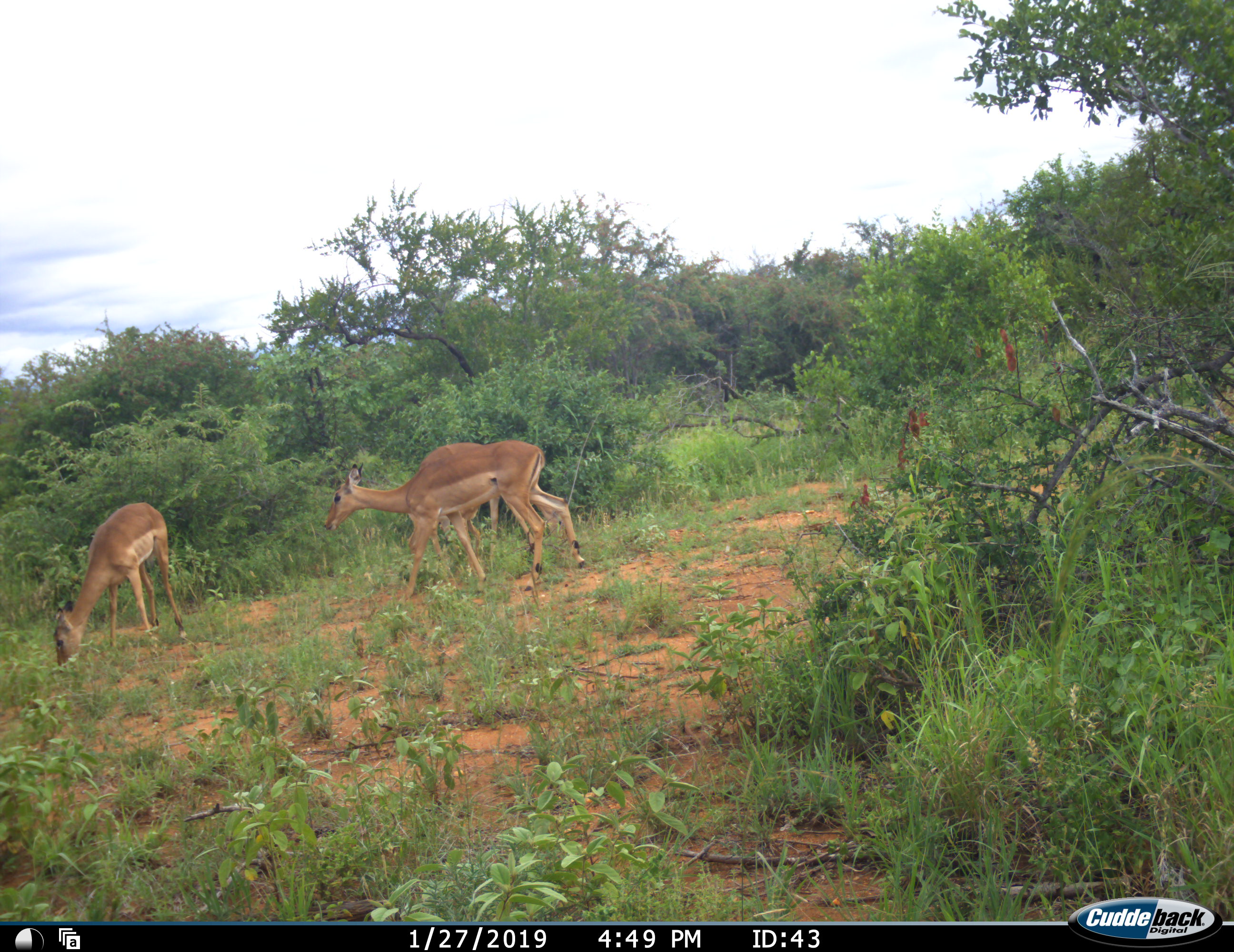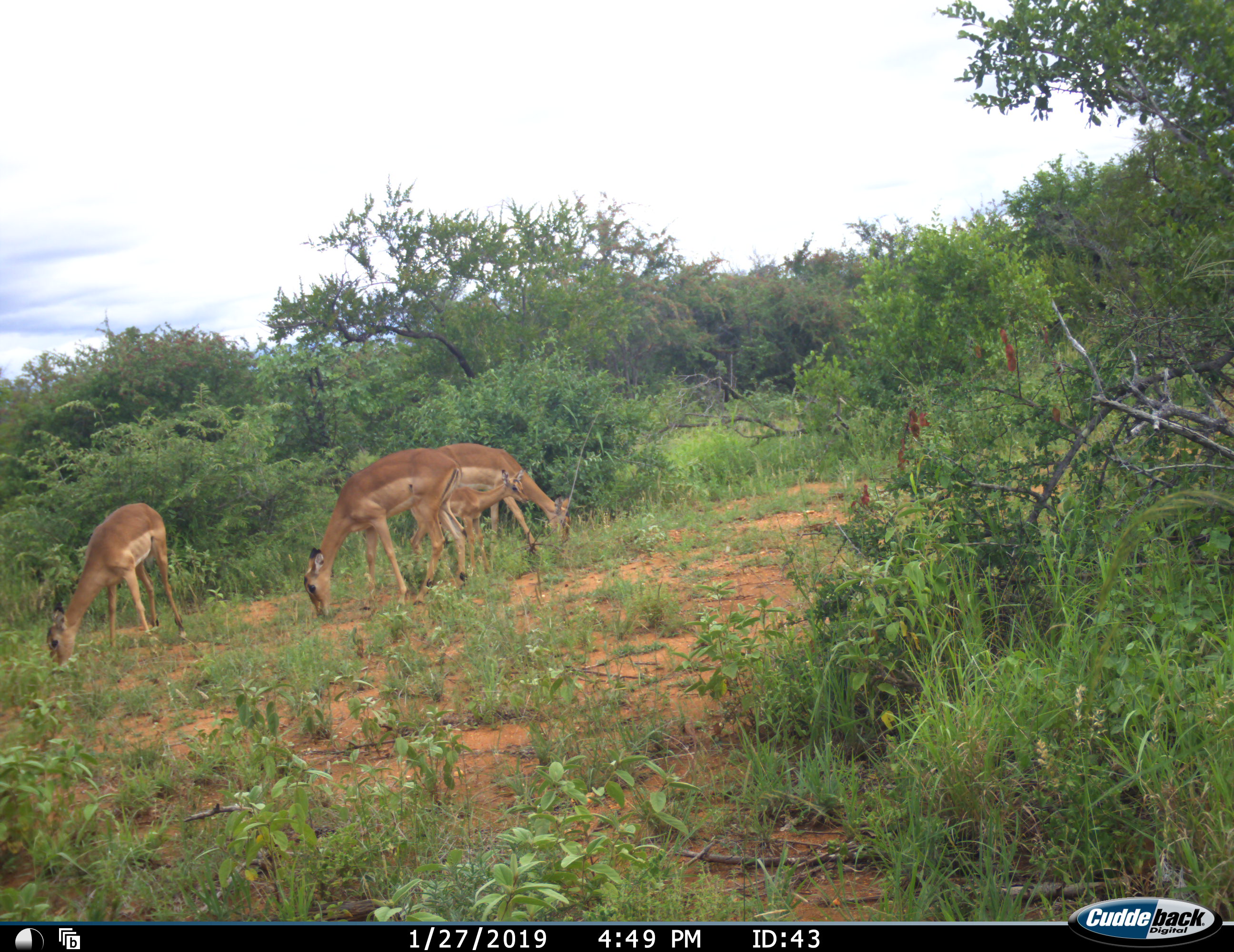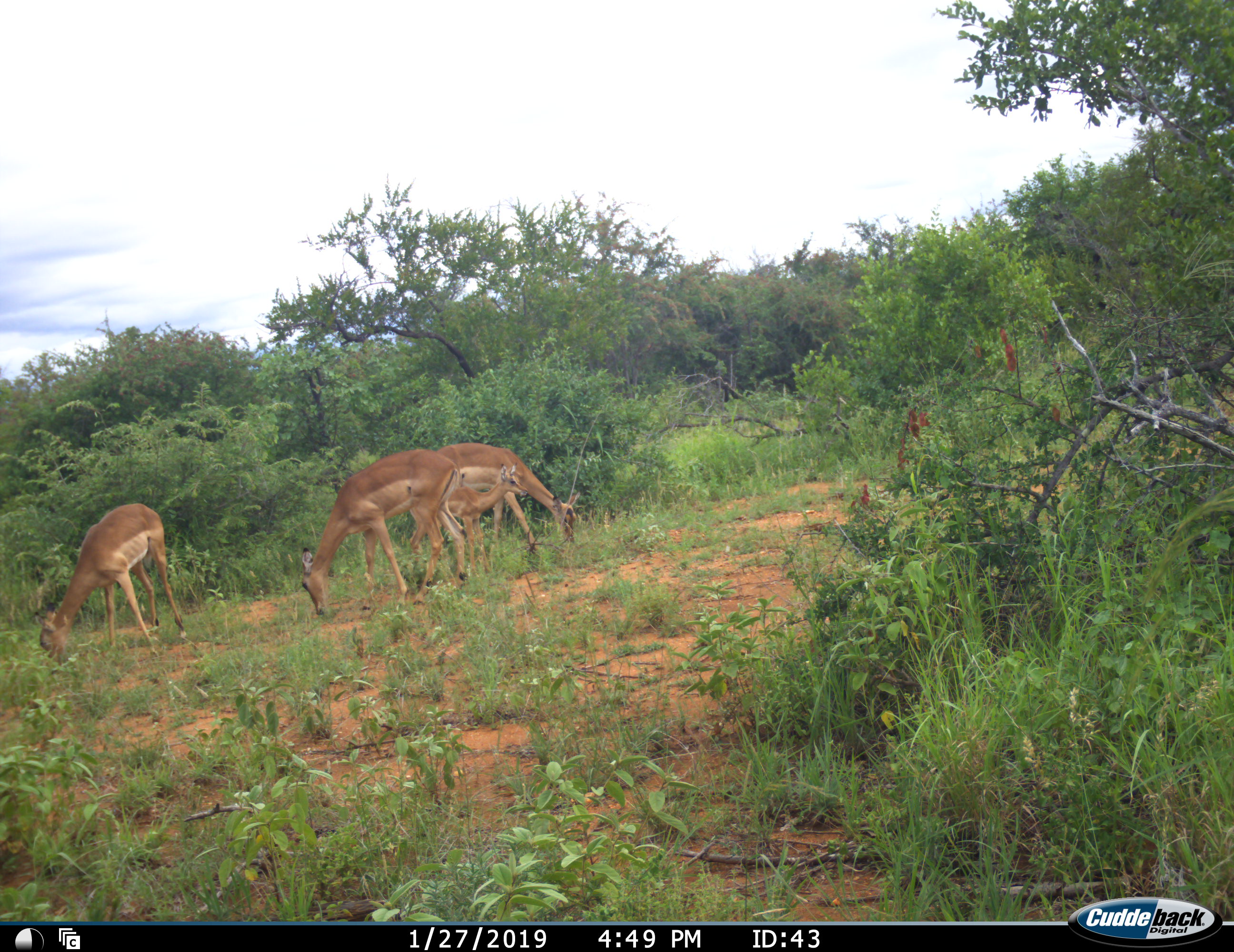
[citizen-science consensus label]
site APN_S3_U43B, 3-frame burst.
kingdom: Animalia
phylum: Chordata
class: Mammalia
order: Artiodactyla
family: Bovidae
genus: Aepyceros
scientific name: Aepyceros melampus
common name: impala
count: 4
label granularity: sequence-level